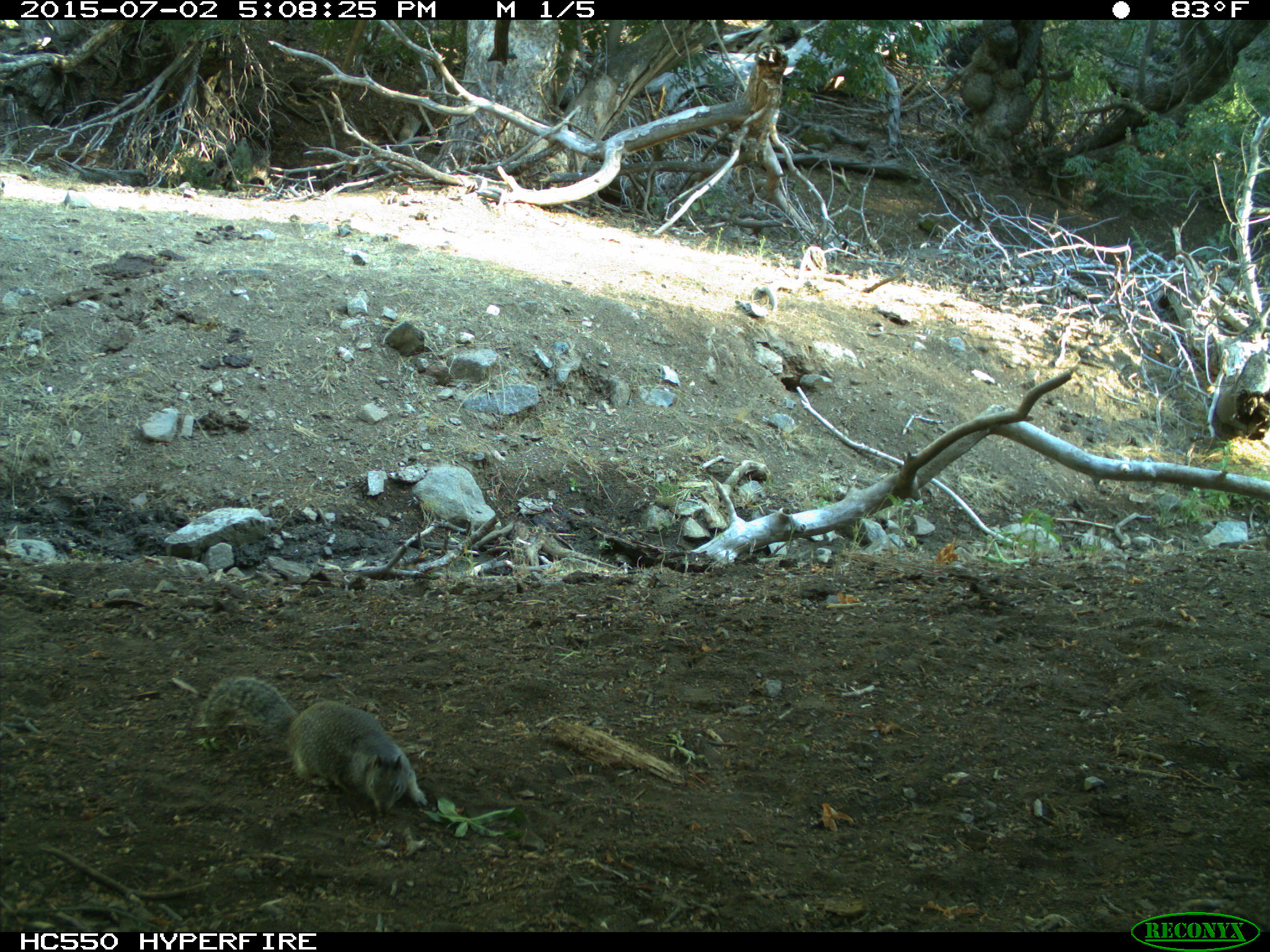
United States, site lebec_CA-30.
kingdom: Animalia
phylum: Chordata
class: Mammalia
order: Rodentia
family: Sciuridae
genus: Otospermophilus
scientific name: Otospermophilus beecheyi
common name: california ground squirrel